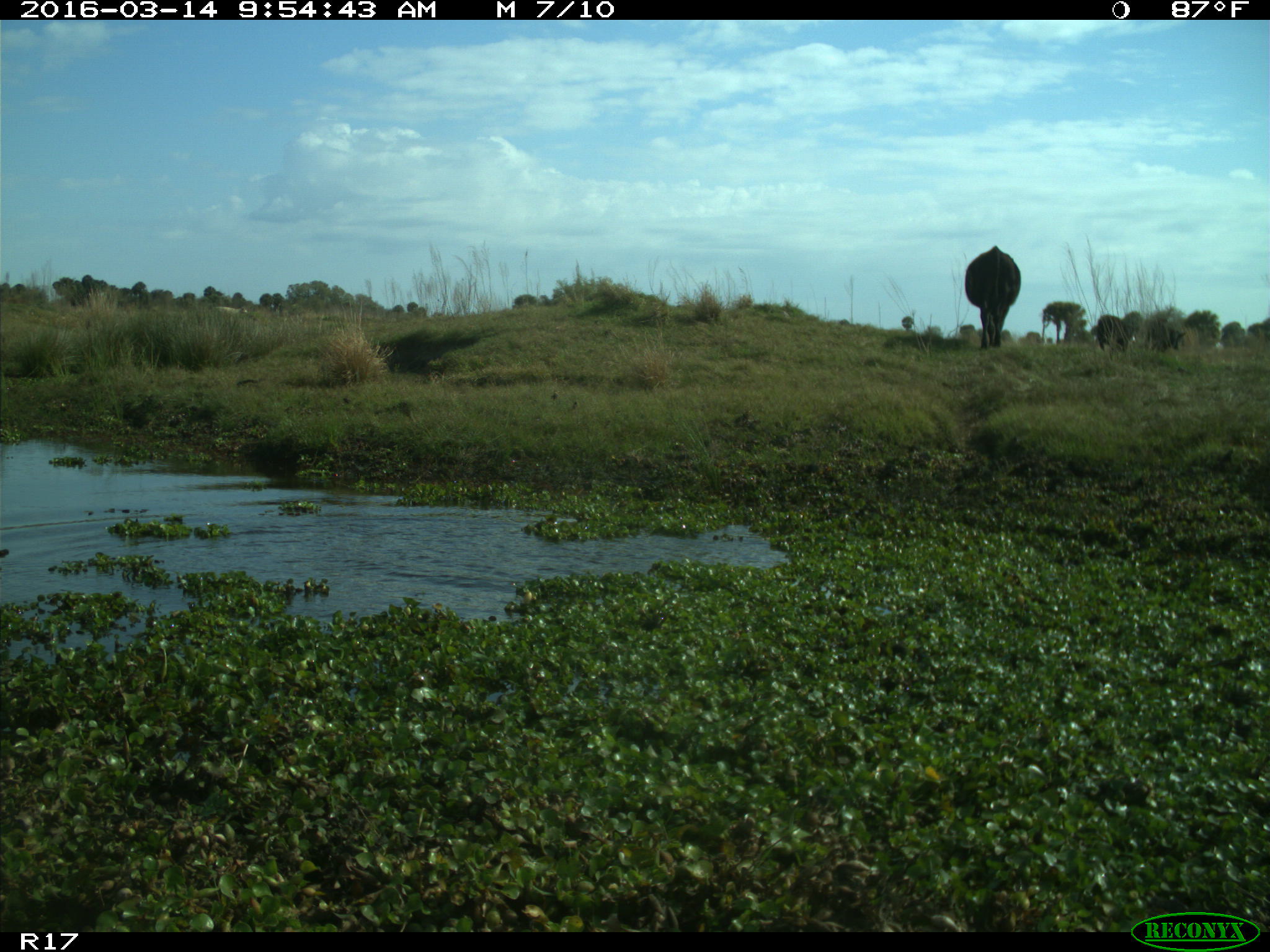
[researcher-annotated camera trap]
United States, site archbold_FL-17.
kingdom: Animalia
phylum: Chordata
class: Mammalia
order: Artiodactyla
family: Bovidae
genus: Bos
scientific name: Bos taurus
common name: domestic cow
Bos taurus (domestic cow).